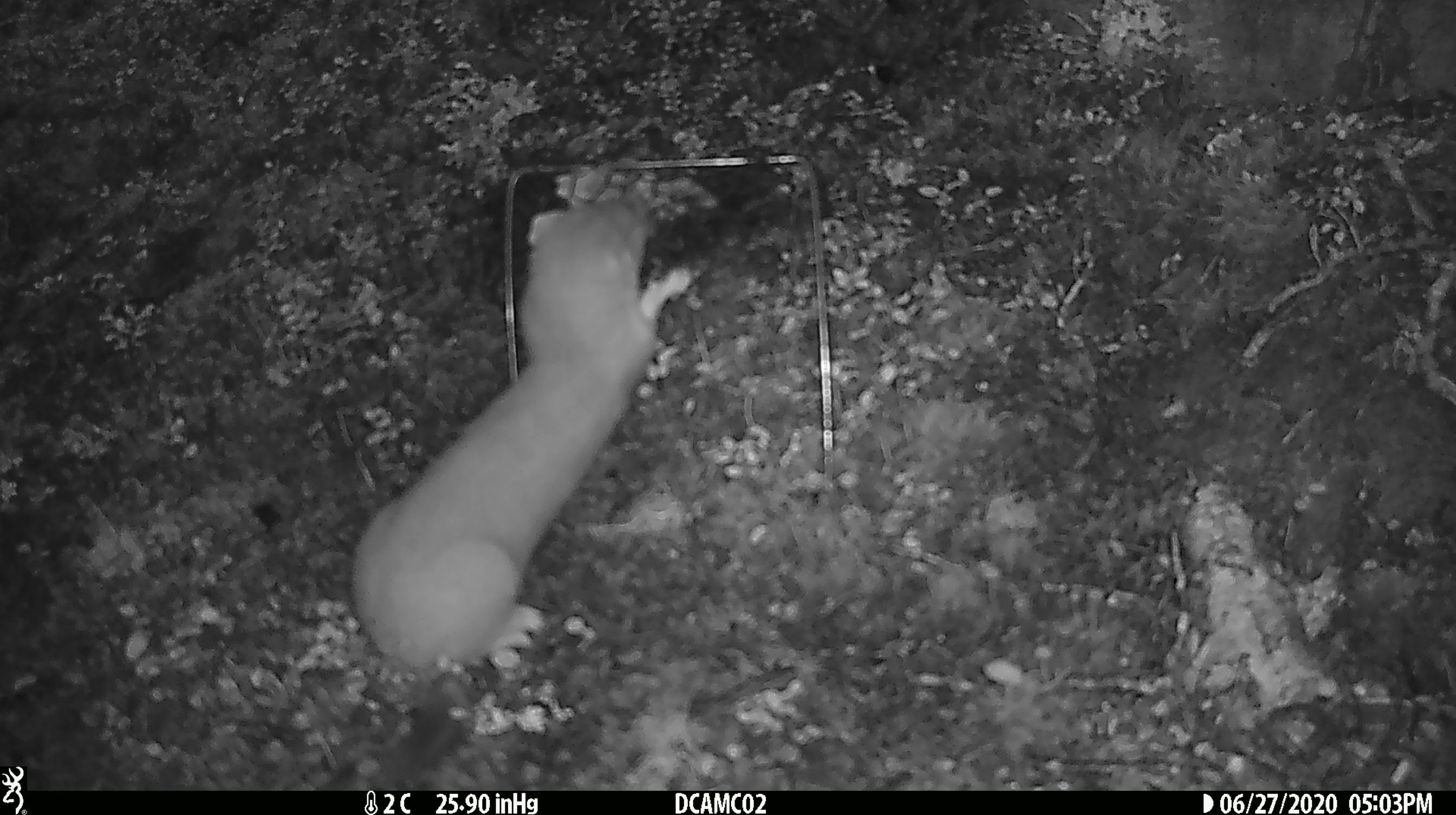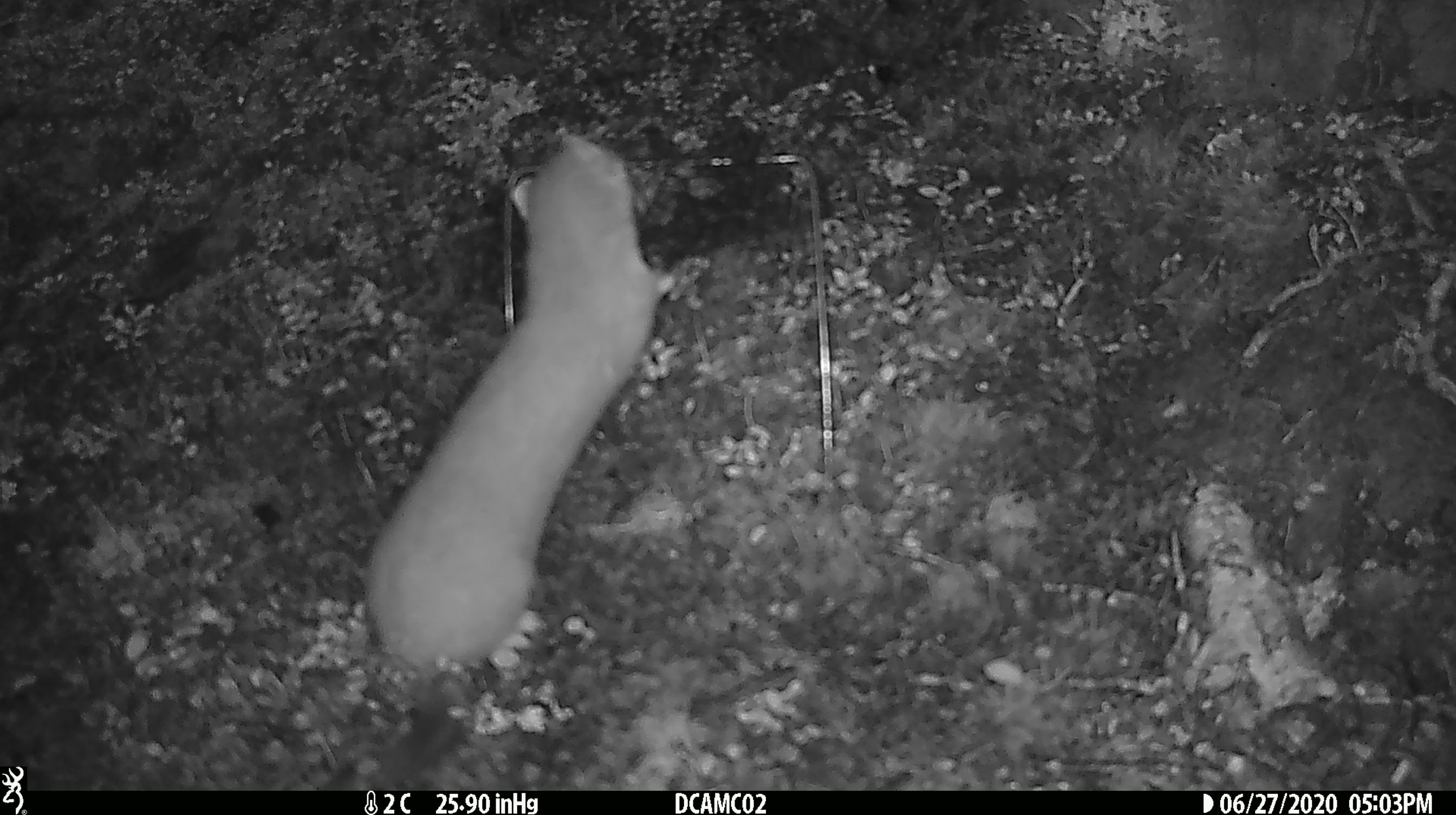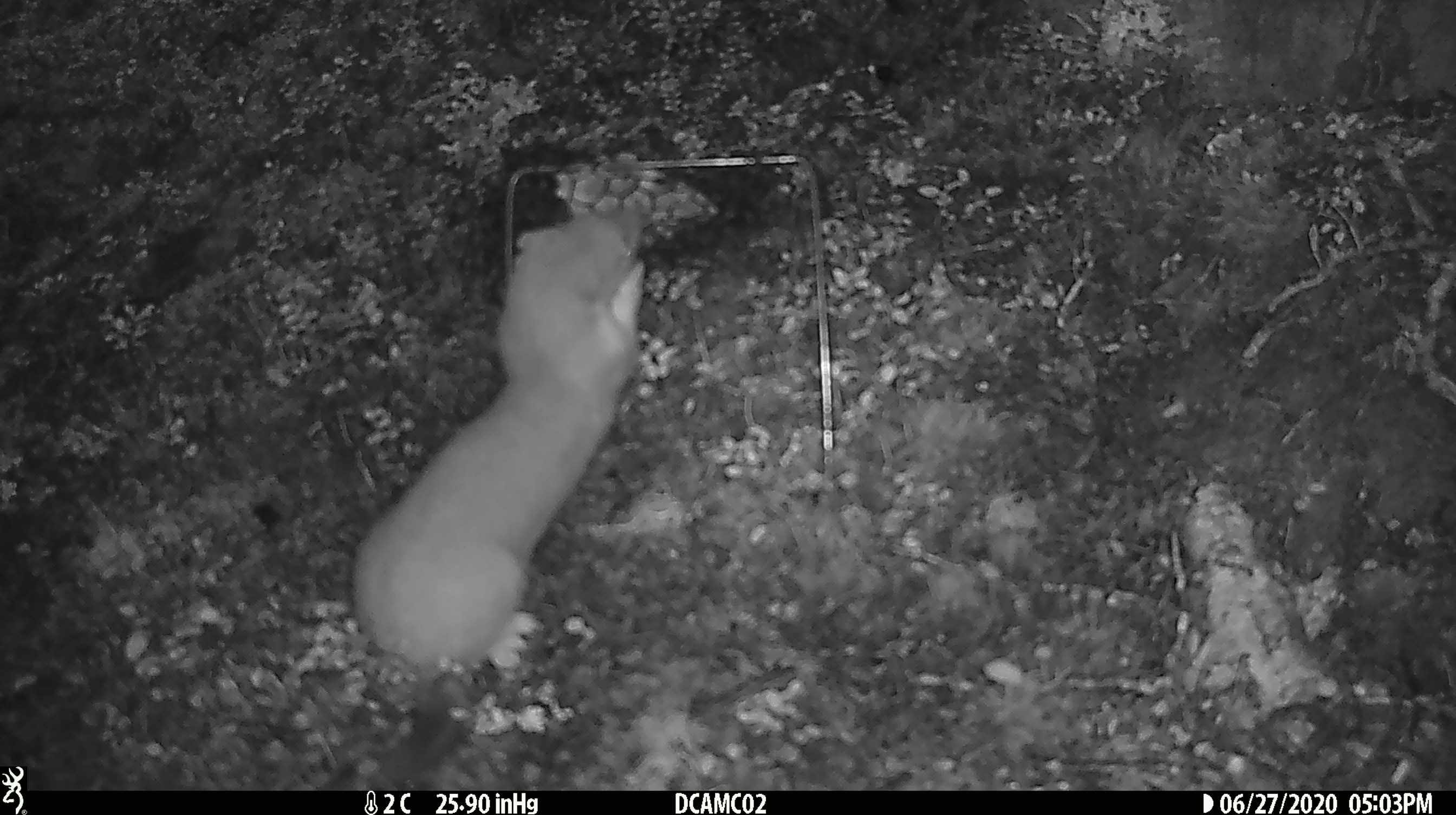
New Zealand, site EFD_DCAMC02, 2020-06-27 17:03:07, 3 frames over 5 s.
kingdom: Animalia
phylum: Chordata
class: Mammalia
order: Carnivora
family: Mustelidae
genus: Mustela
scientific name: Mustela erminea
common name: stoat